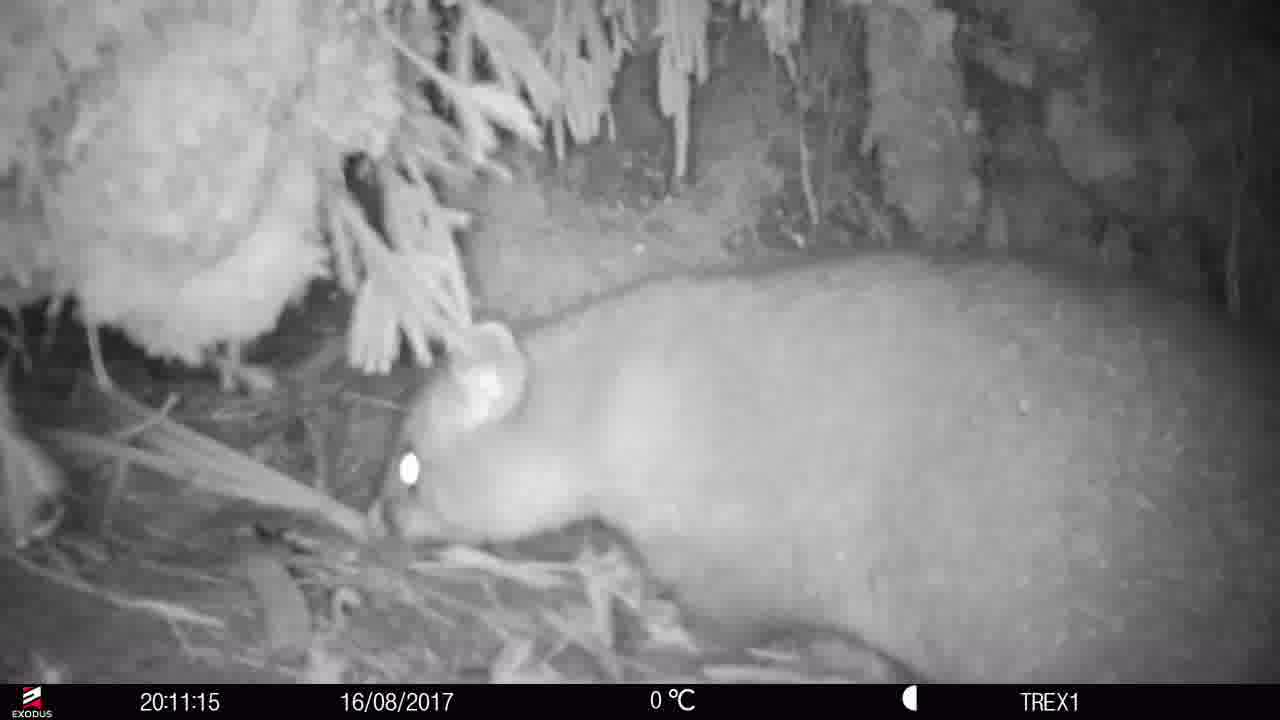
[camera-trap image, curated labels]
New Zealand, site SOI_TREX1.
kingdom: Animalia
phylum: Chordata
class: Mammalia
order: Diprotodontia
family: Phalangeridae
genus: Trichosurus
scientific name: Trichosurus vulpecula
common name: common brushtail possum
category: possum